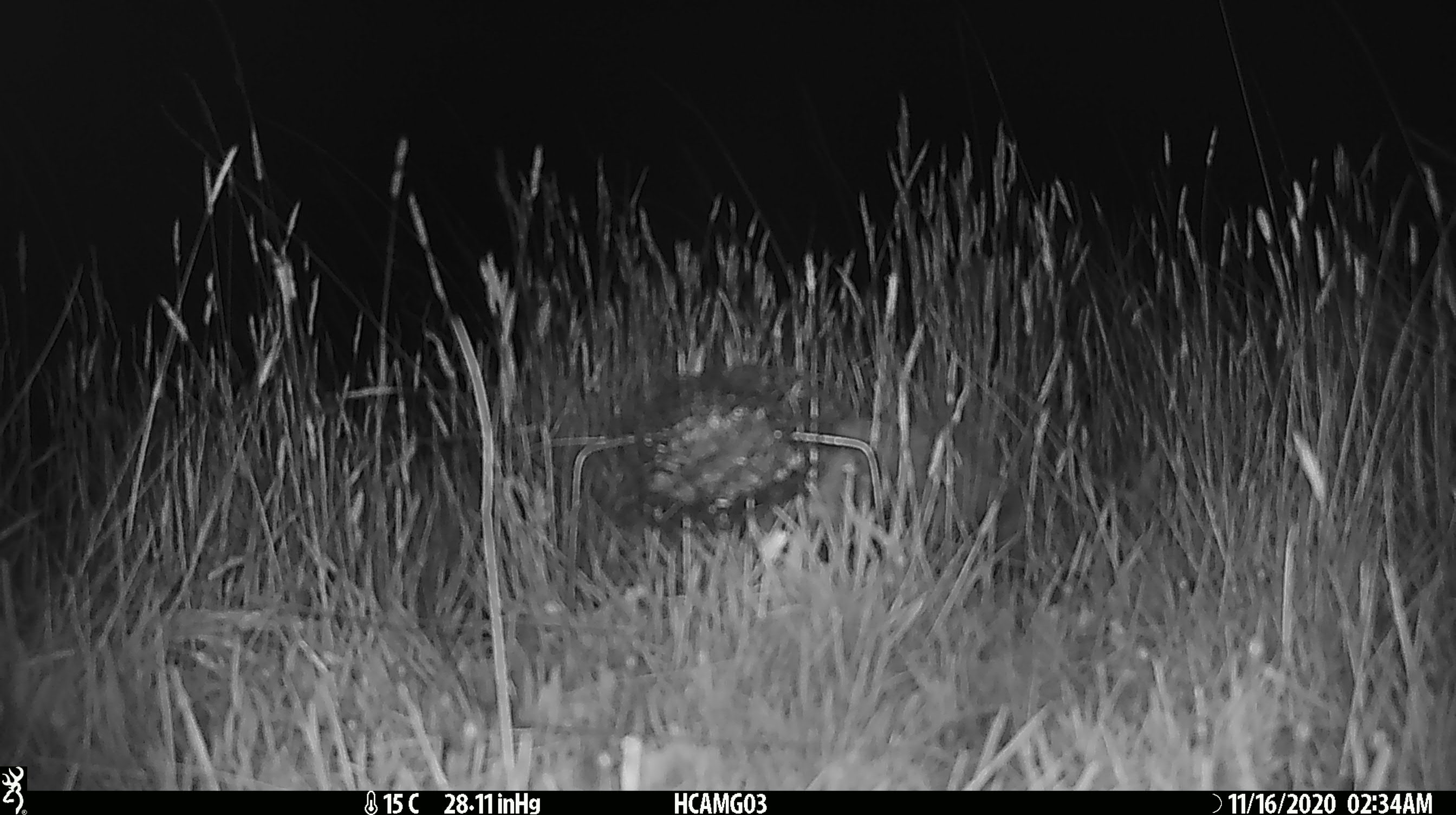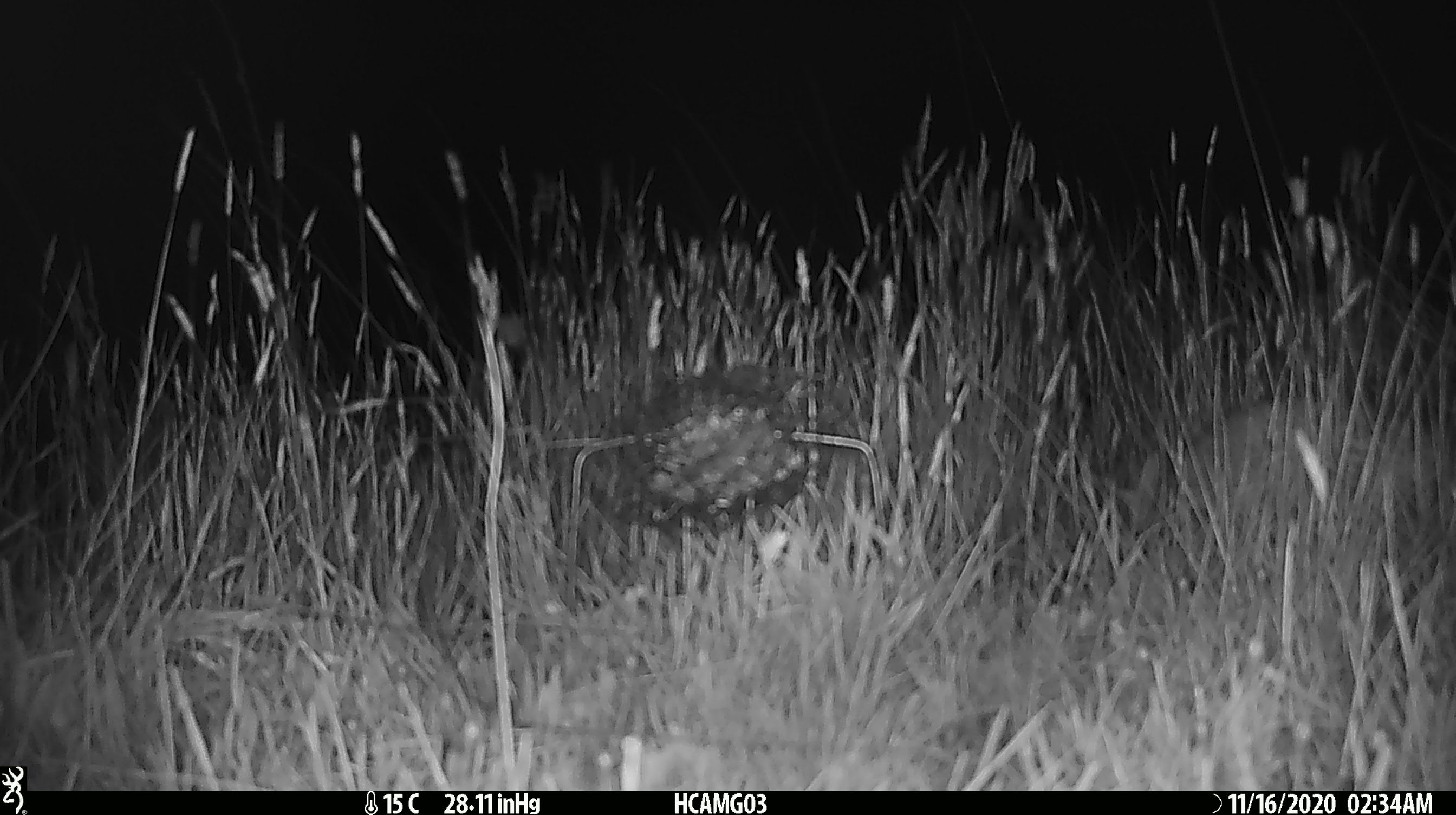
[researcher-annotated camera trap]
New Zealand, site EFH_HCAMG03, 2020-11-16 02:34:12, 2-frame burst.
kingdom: Animalia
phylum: Chordata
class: Mammalia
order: Eulipotyphla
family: Erinaceidae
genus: Erinaceus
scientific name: Erinaceus europaeus europaeus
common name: european hedgehog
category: hedgehog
Hedgehog (european hedgehog) (Erinaceus europaeus europaeus).